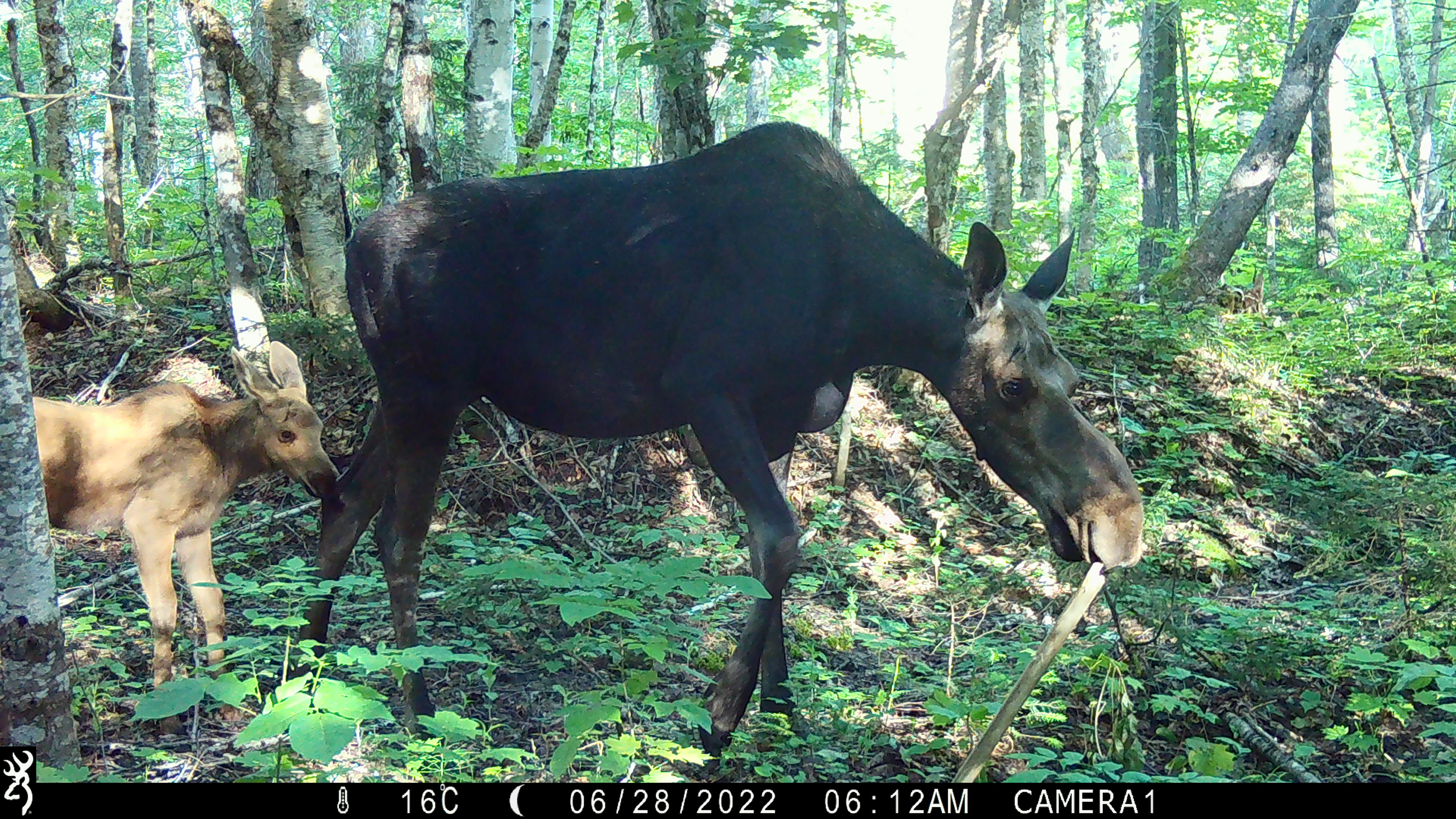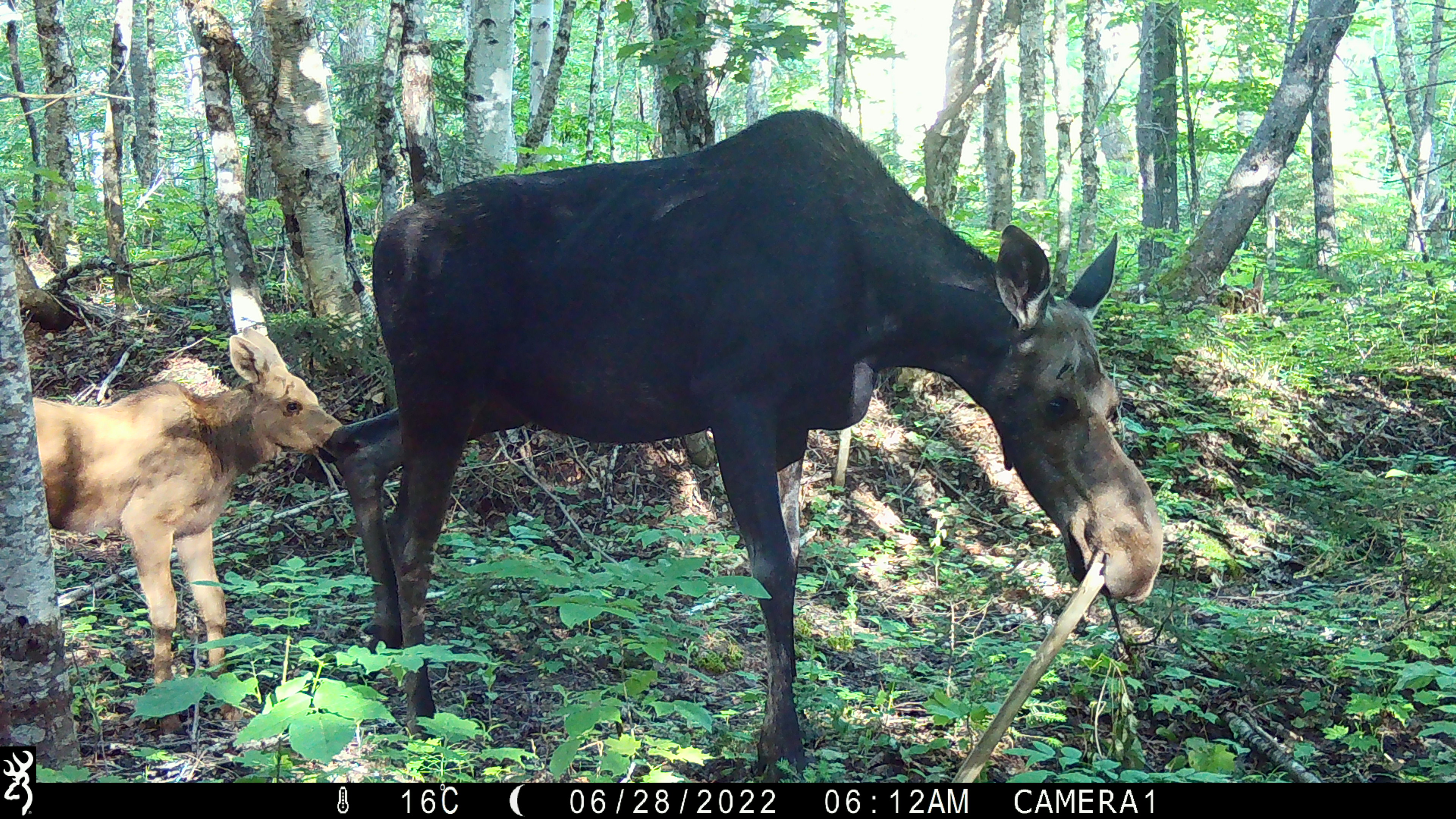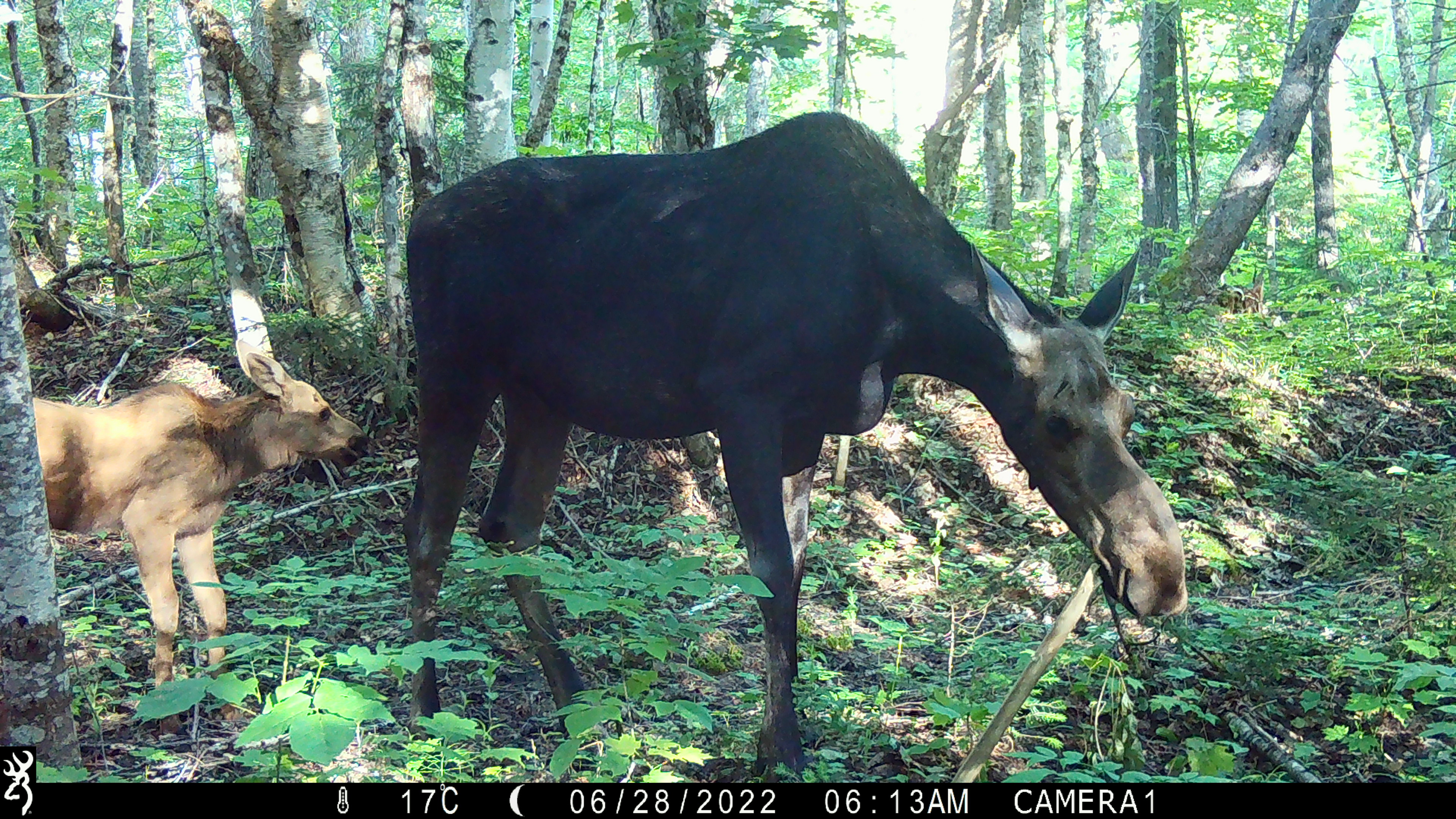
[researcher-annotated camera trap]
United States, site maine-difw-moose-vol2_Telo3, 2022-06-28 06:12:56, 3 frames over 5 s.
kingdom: Animalia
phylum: Chordata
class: Mammalia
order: Artiodactyla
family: Cervidae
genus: Alces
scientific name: Alces alces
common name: moose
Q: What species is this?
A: Moose (Alces alces).